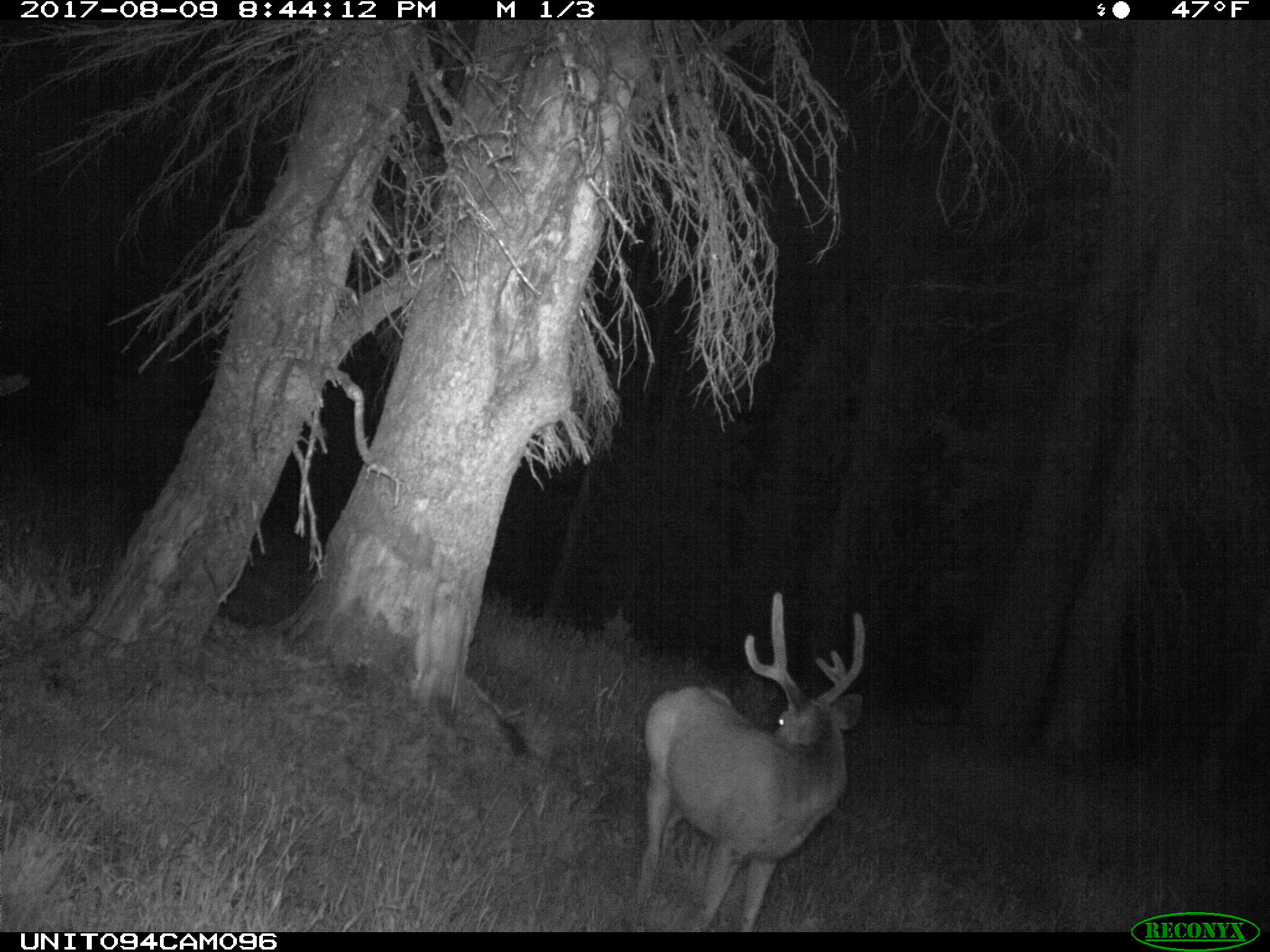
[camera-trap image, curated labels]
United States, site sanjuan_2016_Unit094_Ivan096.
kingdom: Animalia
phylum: Chordata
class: Mammalia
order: Artiodactyla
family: Cervidae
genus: Odocoileus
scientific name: Odocoileus hemionus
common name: mule deer